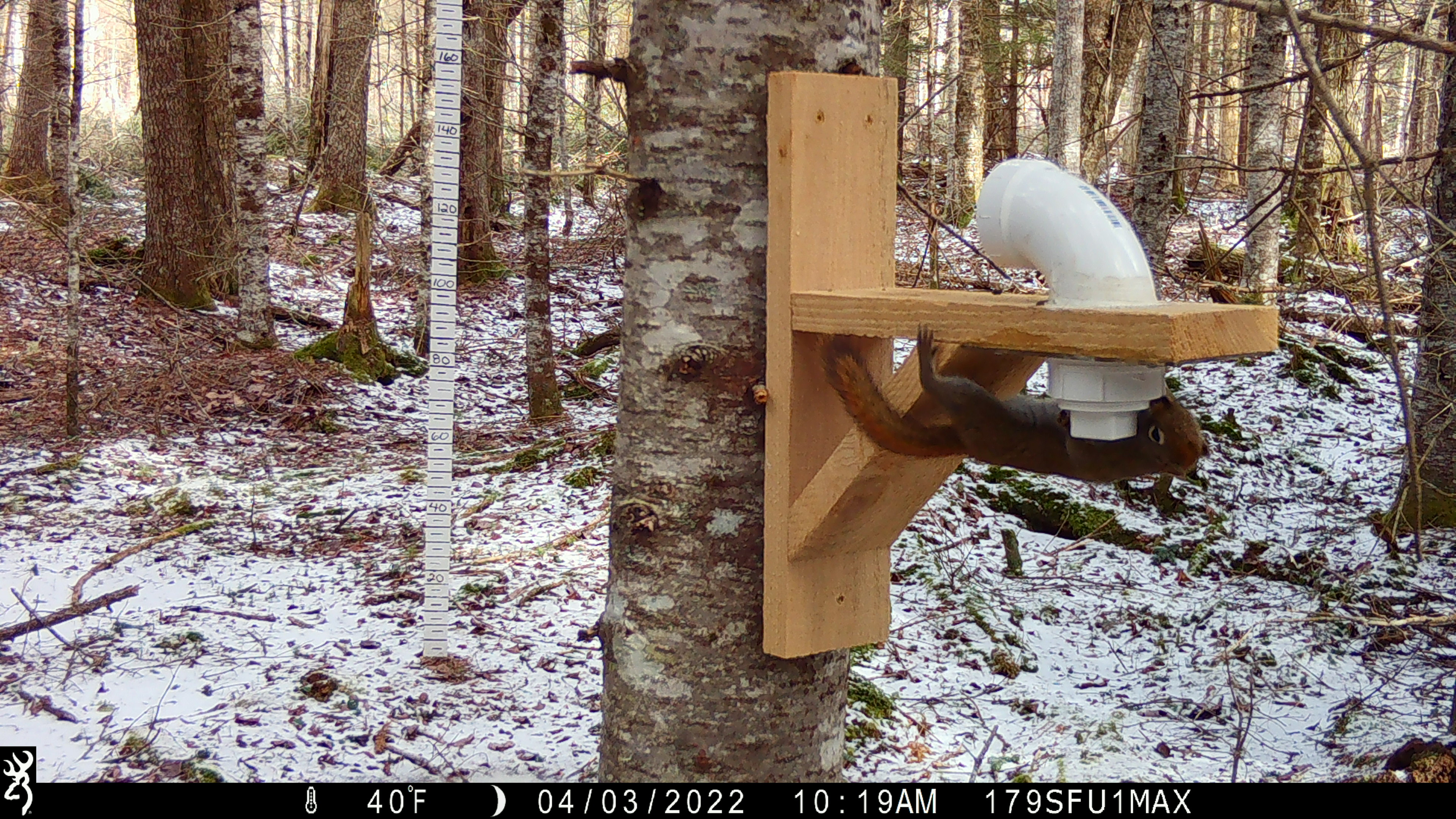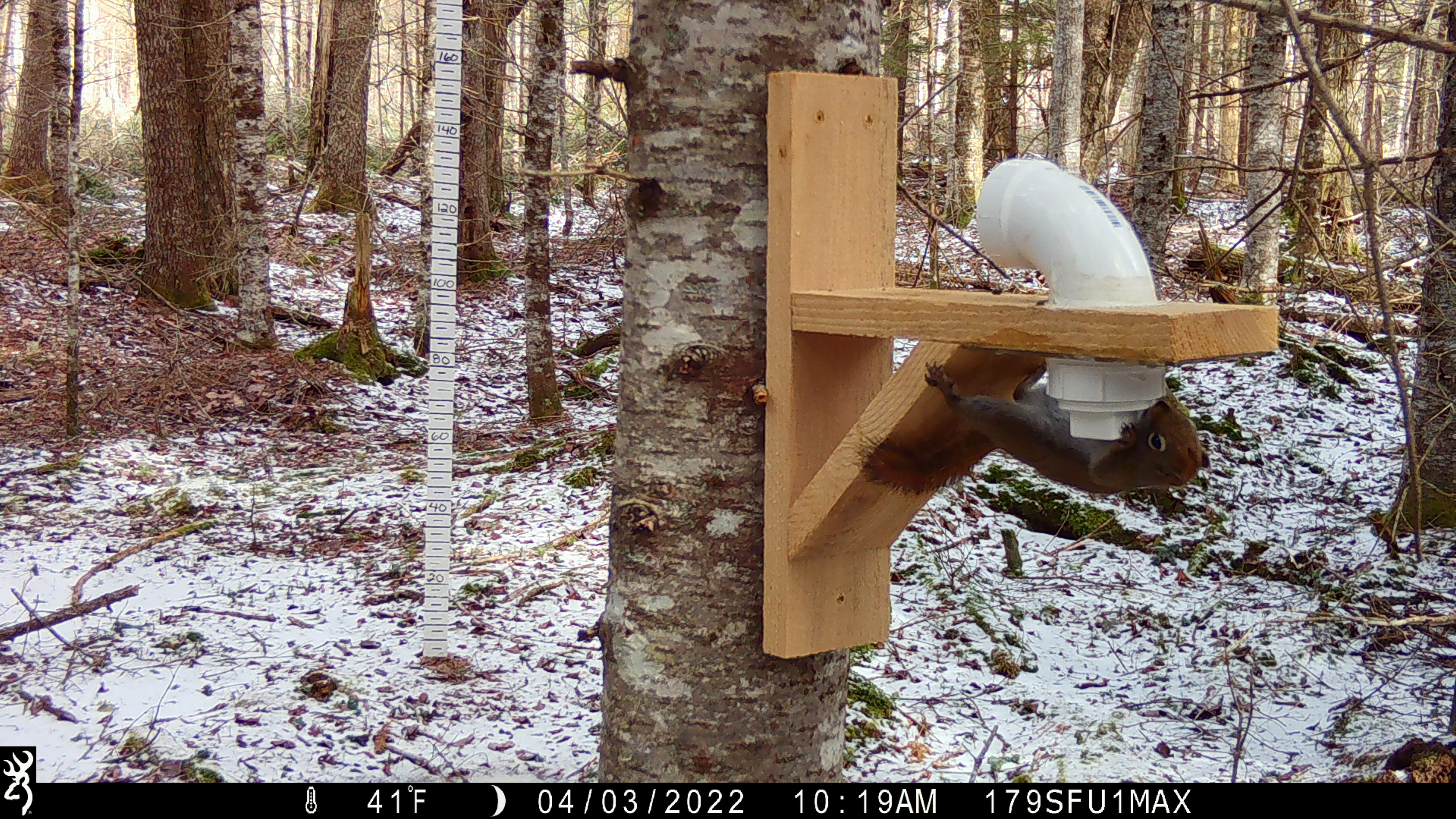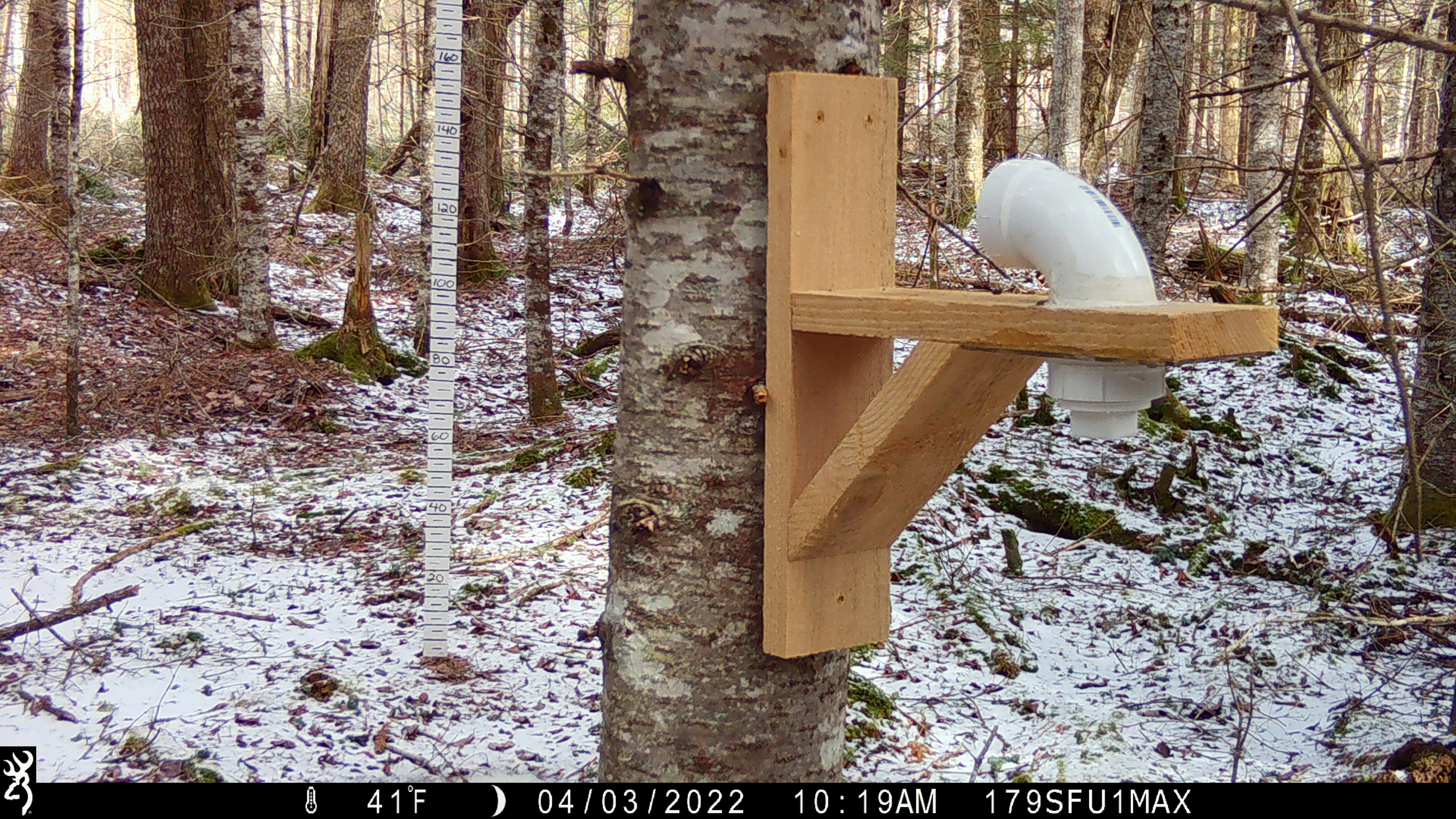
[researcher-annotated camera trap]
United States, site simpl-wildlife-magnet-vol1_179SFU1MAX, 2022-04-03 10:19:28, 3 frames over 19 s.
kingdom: Animalia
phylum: Chordata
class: Mammalia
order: Rodentia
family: Sciuridae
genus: Tamiasciurus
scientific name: Tamiasciurus hudsonicus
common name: red squirrel